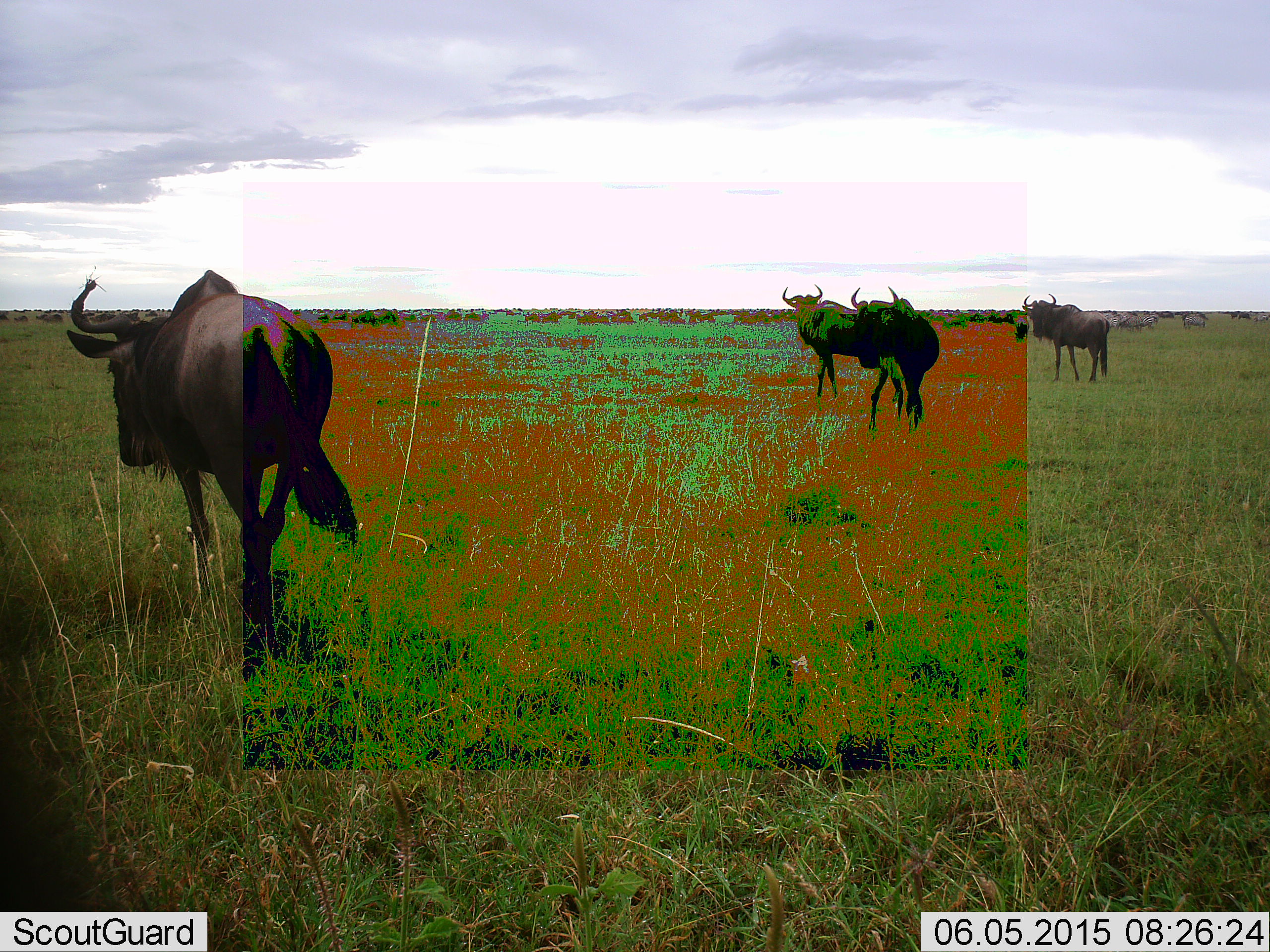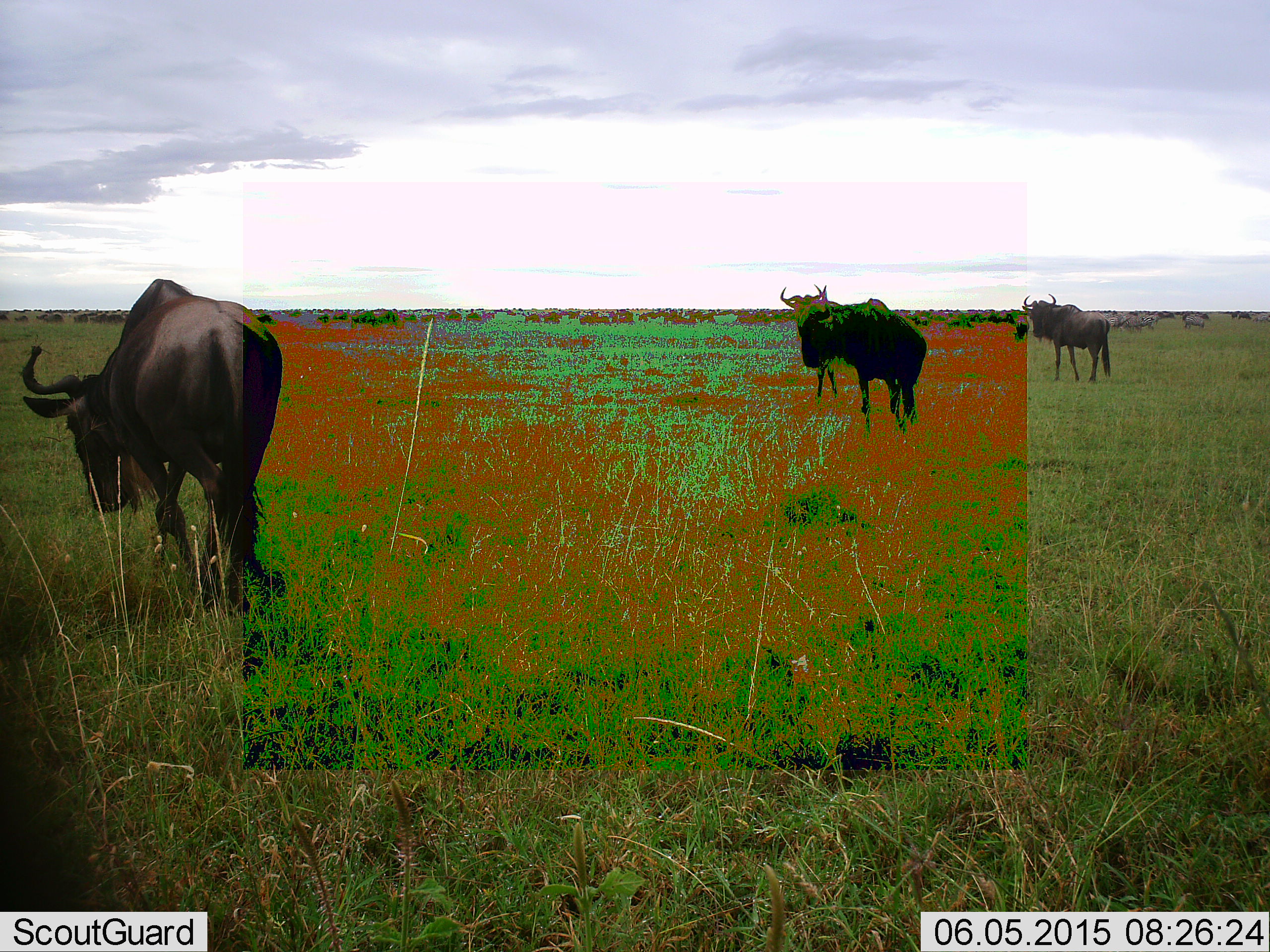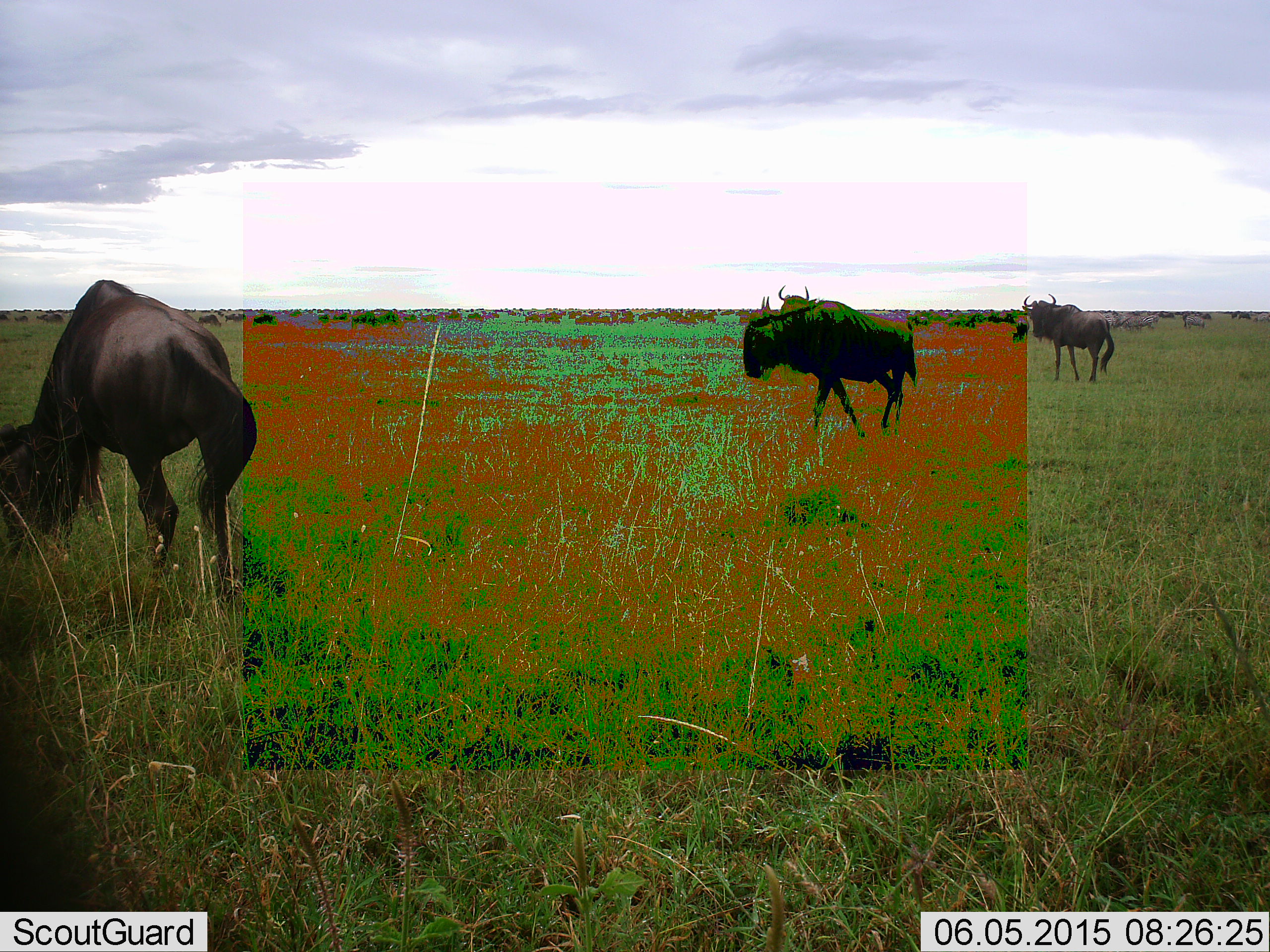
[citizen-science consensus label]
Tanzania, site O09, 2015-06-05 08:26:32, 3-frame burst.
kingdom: Animalia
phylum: Chordata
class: Mammalia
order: Artiodactyla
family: Bovidae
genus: Connochaetes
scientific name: Connochaetes taurinus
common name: blue wildebeest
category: wildebeest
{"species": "wildebeest (blue wildebeest) (Connochaetes taurinus)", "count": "4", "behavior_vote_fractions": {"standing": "60%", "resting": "10%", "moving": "80%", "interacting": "0%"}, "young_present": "0%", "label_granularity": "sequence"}